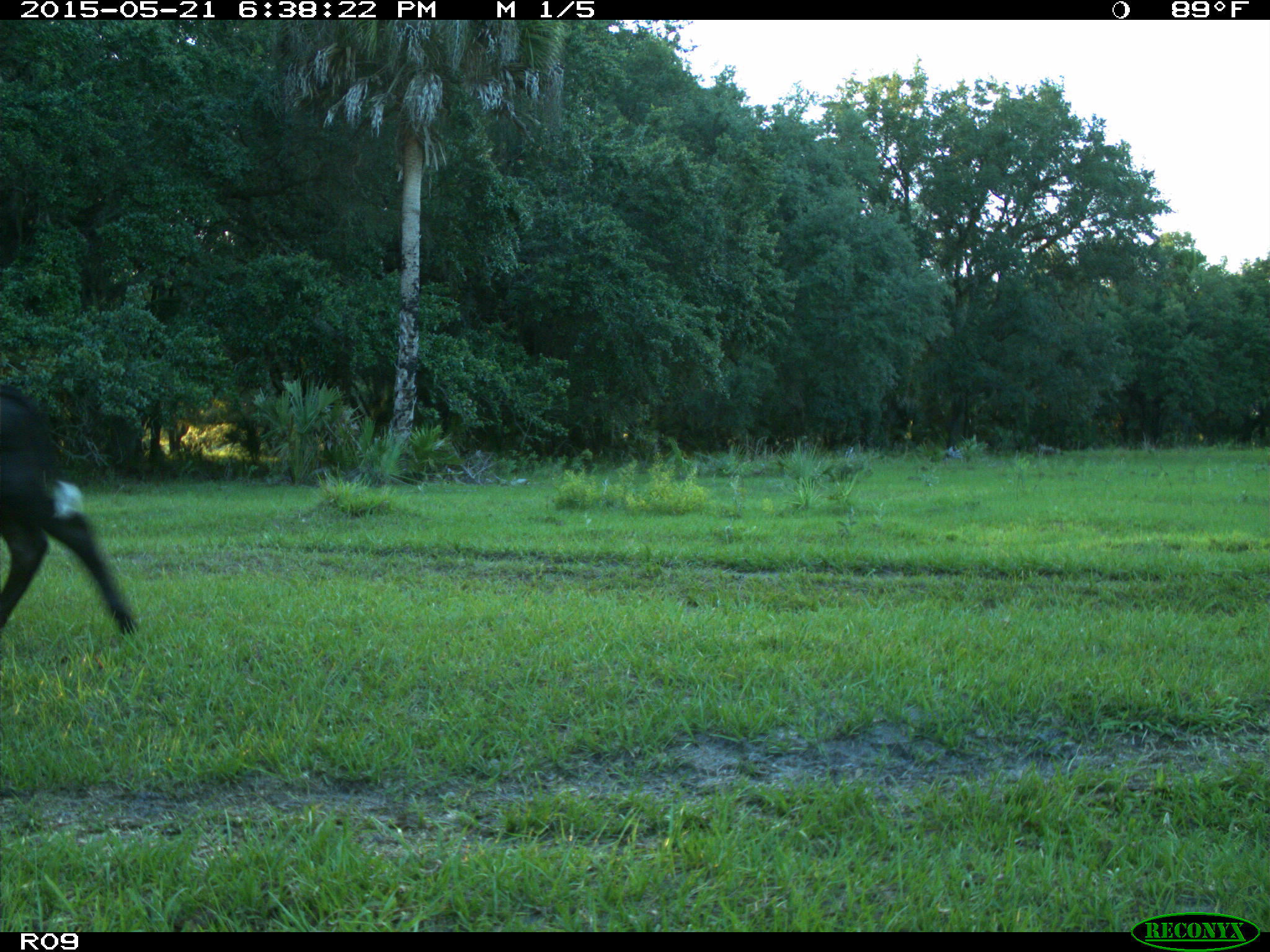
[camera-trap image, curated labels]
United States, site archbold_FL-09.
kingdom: Animalia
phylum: Chordata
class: Mammalia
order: Artiodactyla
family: Bovidae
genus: Bos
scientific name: Bos taurus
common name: domestic cow